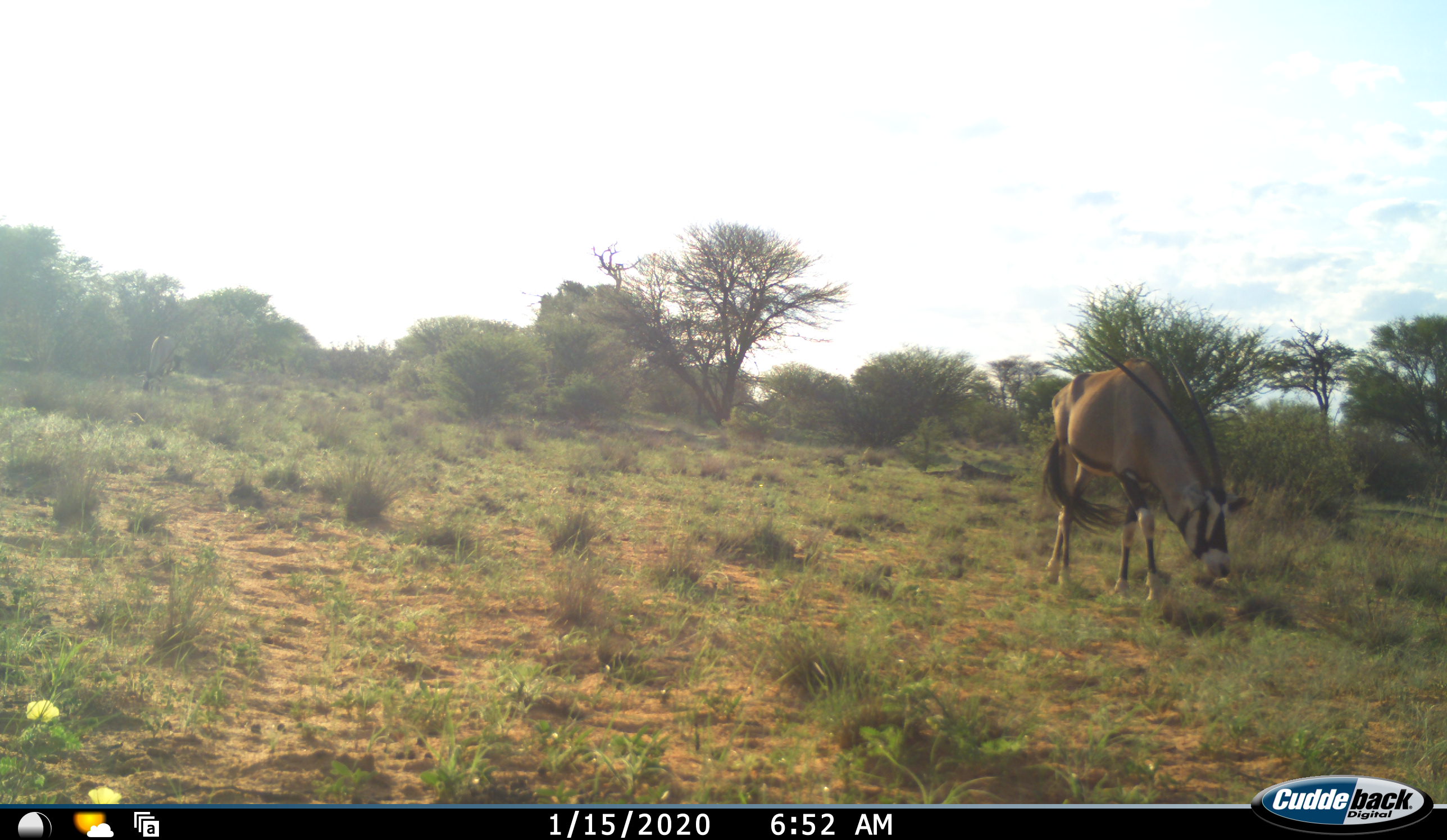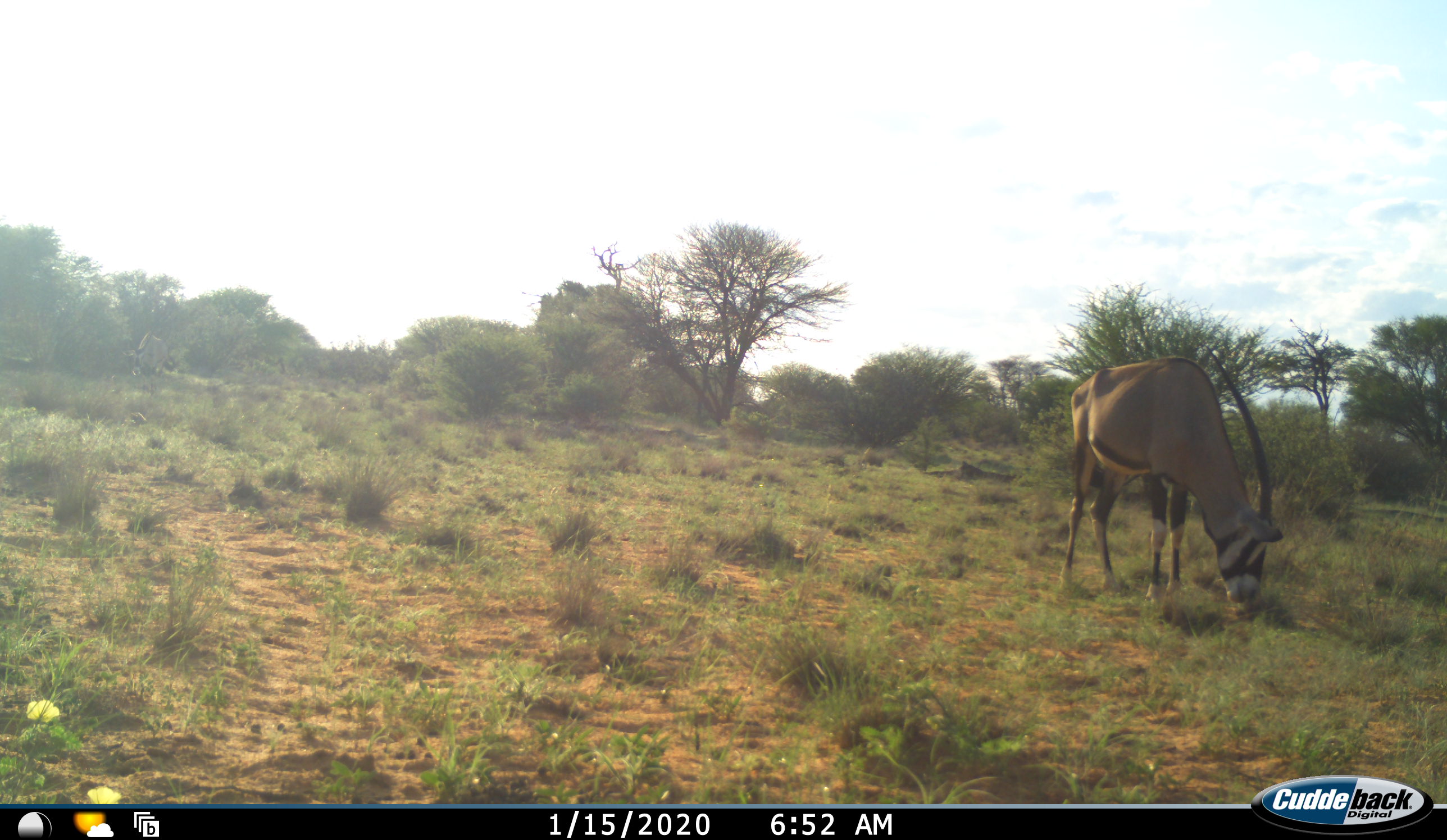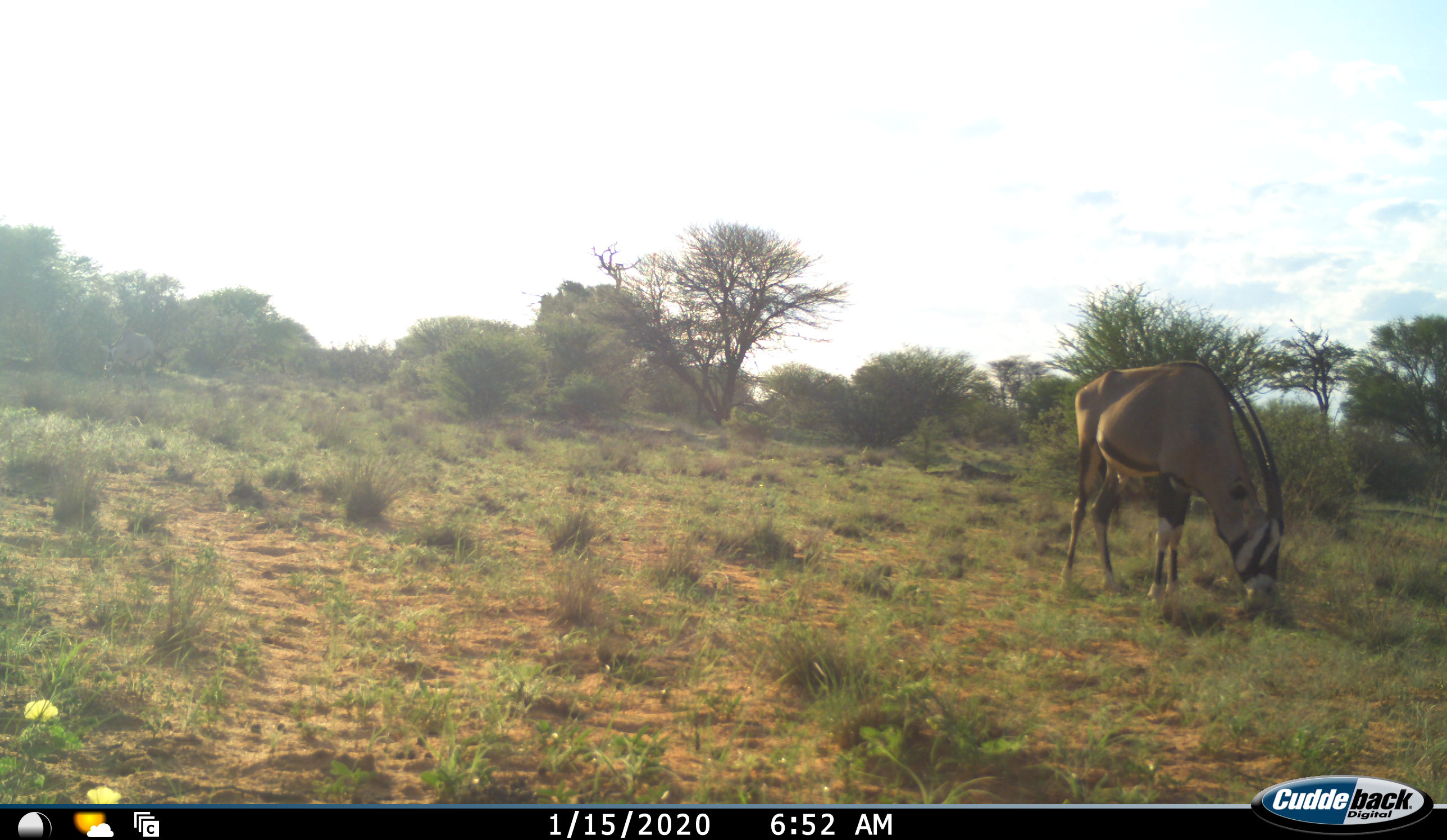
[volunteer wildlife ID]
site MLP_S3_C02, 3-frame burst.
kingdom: Animalia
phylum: Chordata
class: Mammalia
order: Artiodactyla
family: Bovidae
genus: Oryx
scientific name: Oryx gazella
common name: gemsbok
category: oryx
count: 1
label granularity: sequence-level